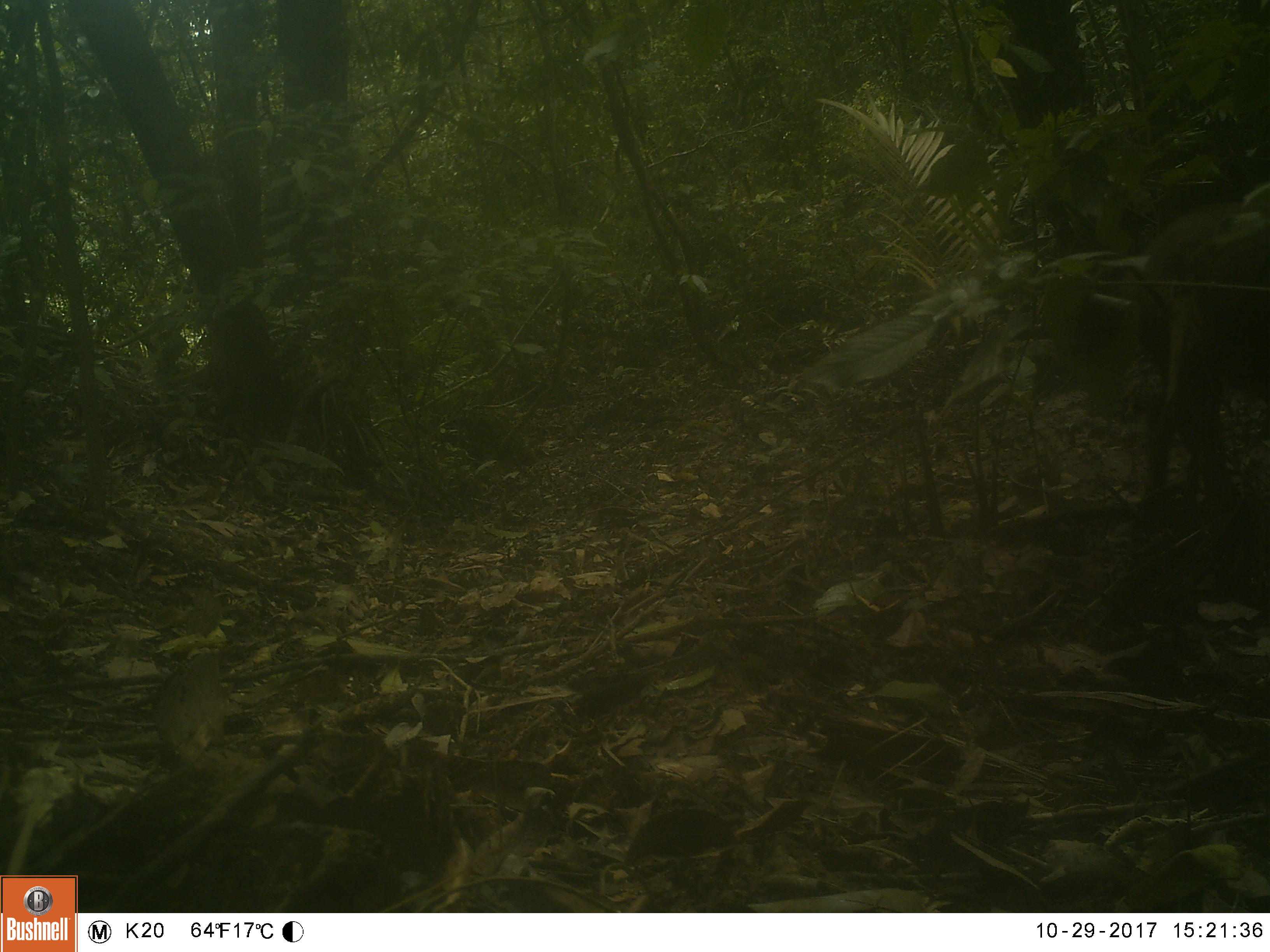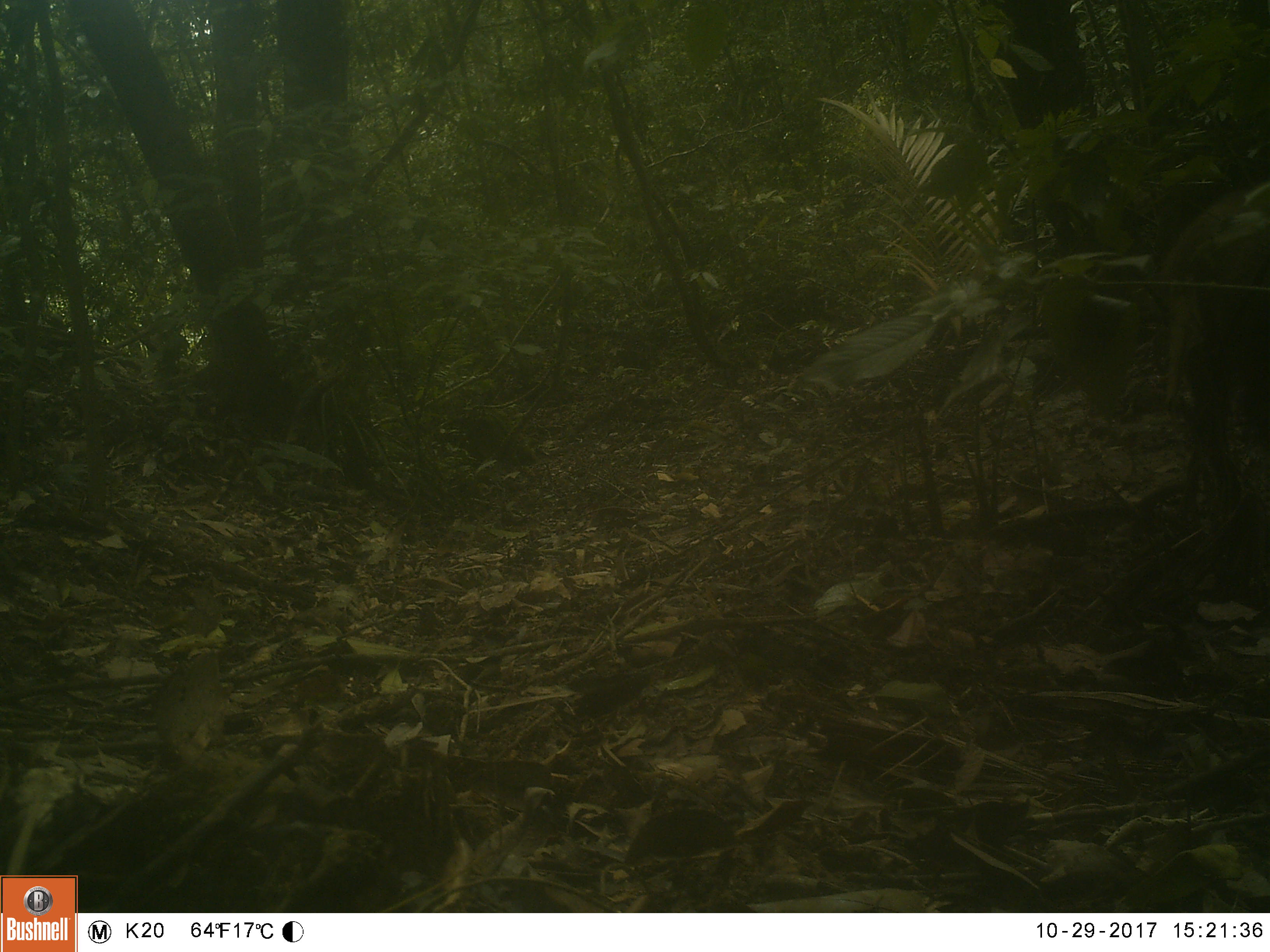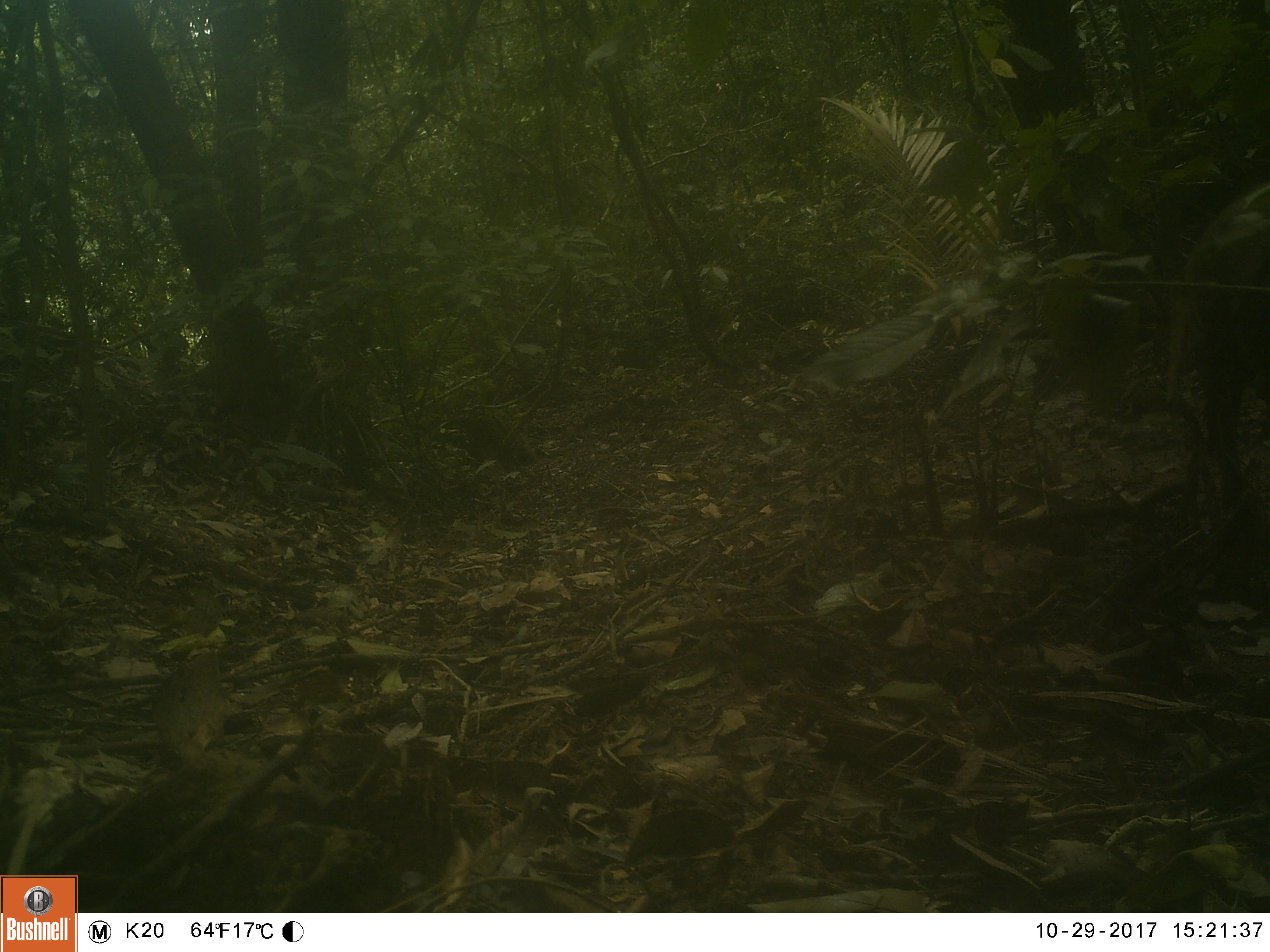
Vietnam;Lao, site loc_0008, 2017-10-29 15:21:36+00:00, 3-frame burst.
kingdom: Animalia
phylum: Chordata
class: Mammalia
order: Artiodactyla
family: Suidae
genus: Sus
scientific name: Sus scrofa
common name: eurasian wild pig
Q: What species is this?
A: Eurasian wild pig (Sus scrofa).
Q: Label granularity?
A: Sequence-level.